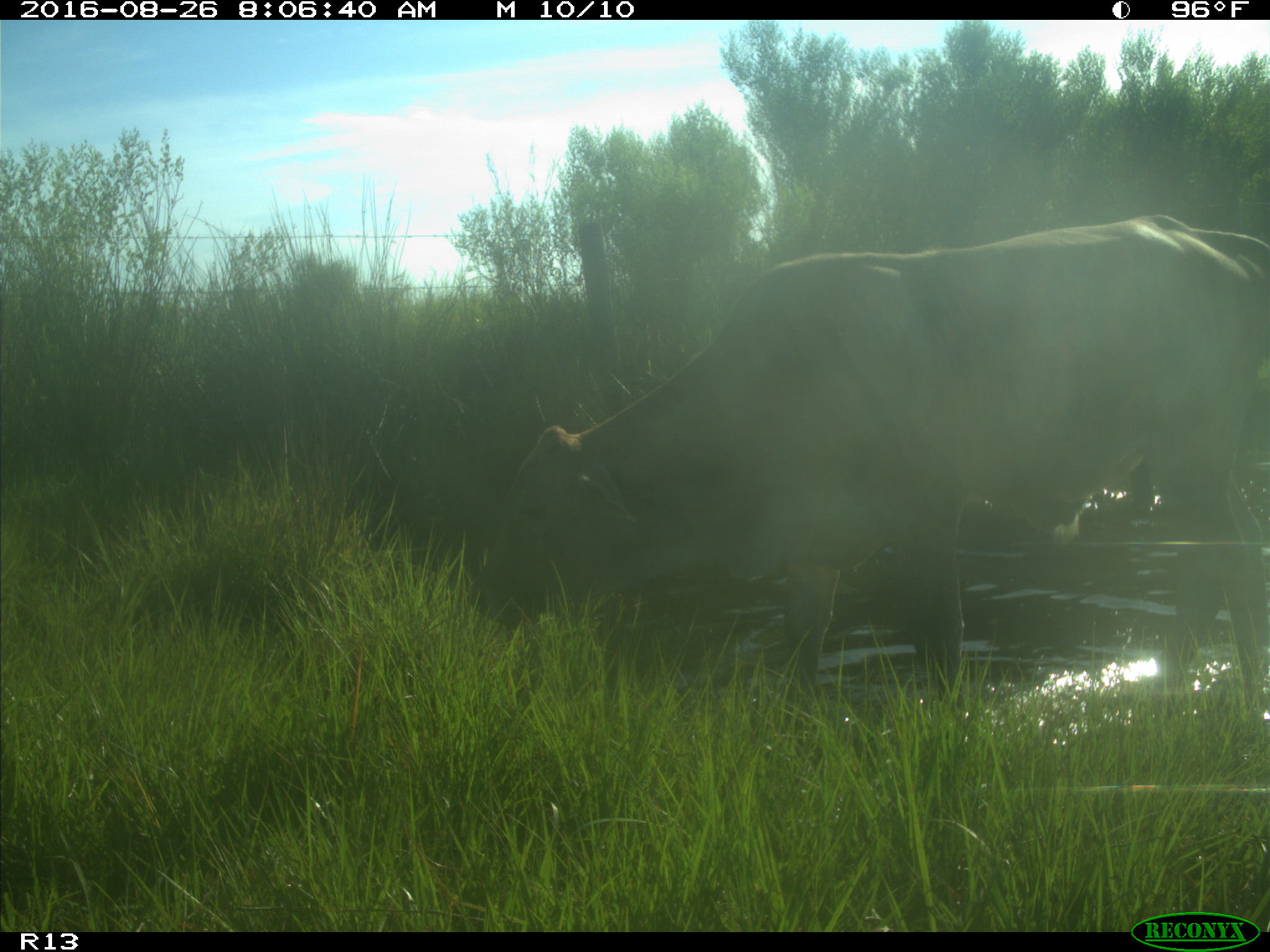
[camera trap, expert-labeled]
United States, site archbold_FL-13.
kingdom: Animalia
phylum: Chordata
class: Mammalia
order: Artiodactyla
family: Bovidae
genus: Bos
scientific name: Bos taurus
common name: domestic cow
Bos taurus (domestic cow).